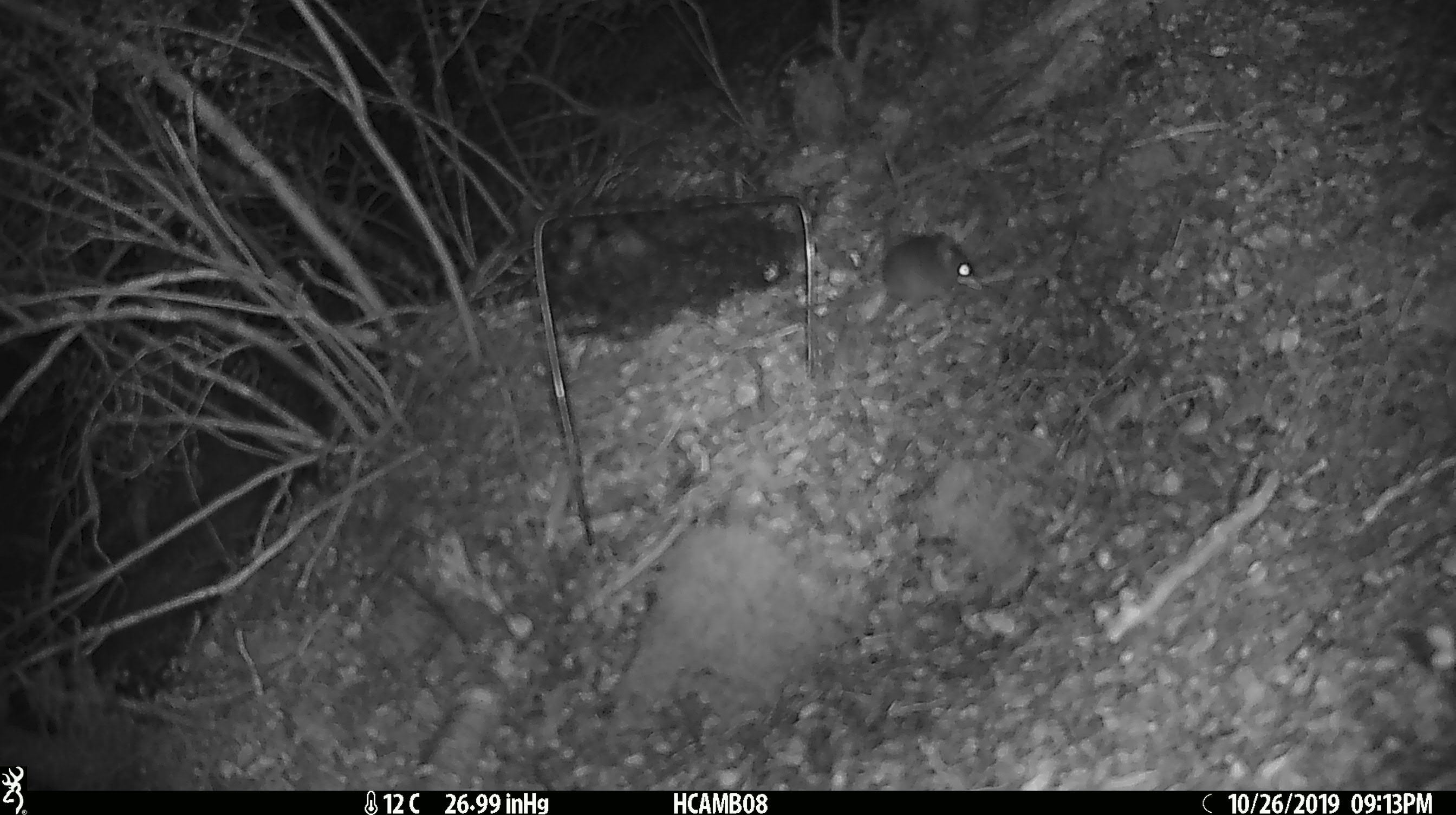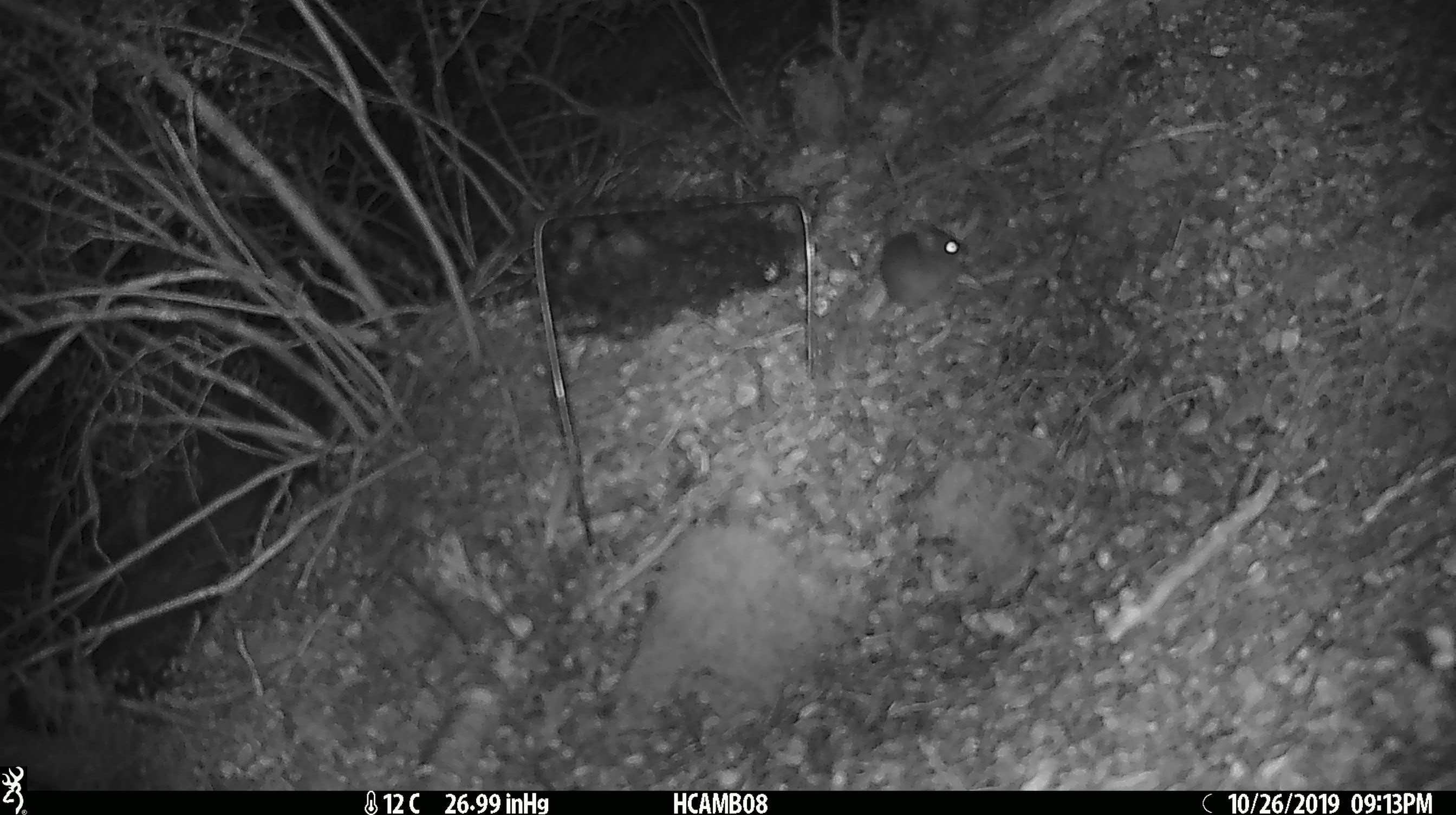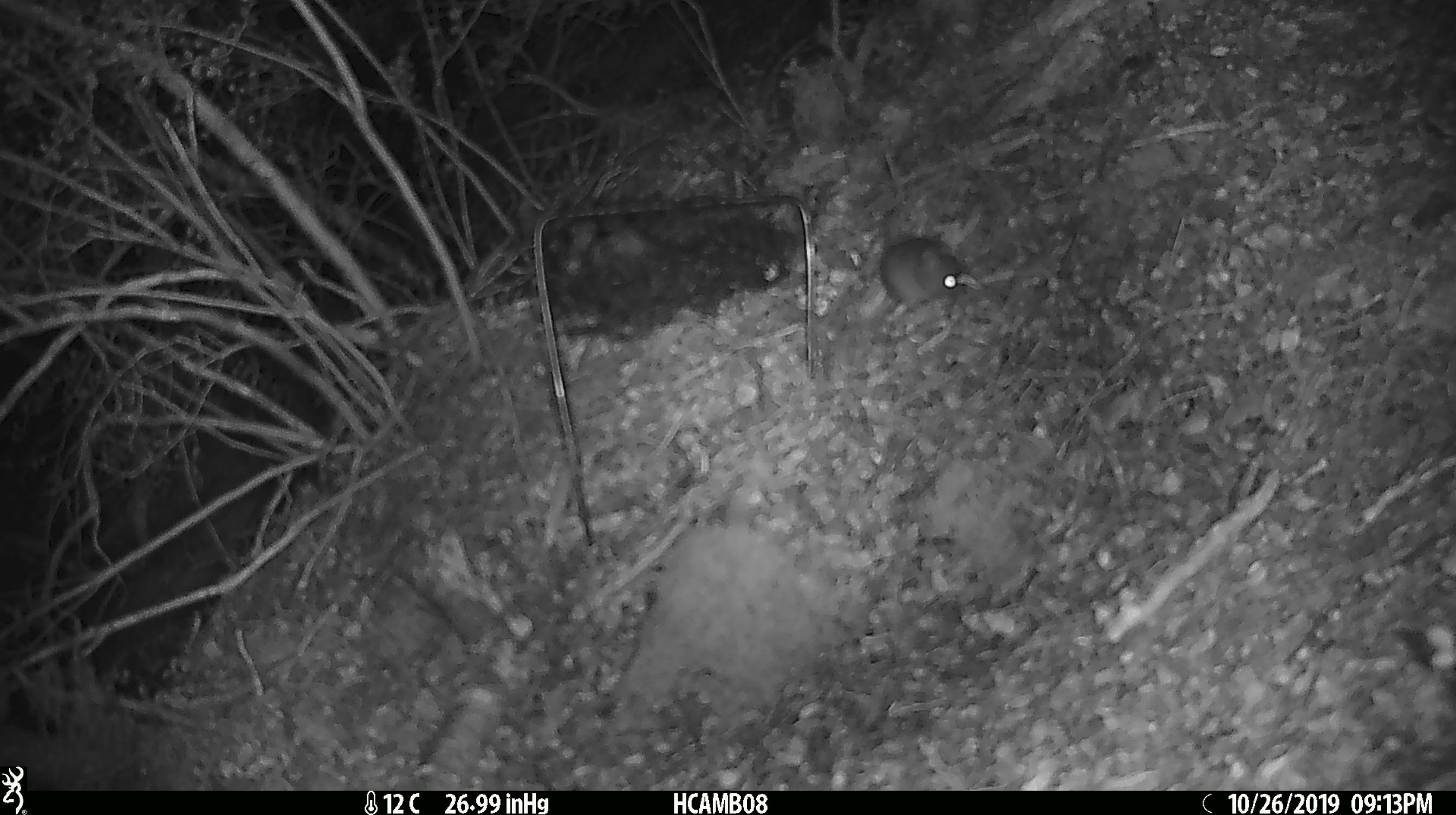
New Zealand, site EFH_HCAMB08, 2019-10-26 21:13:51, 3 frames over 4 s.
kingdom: Animalia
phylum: Chordata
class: Mammalia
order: Rodentia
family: Muridae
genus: Mus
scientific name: Mus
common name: mouse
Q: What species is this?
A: Mouse (Mus).